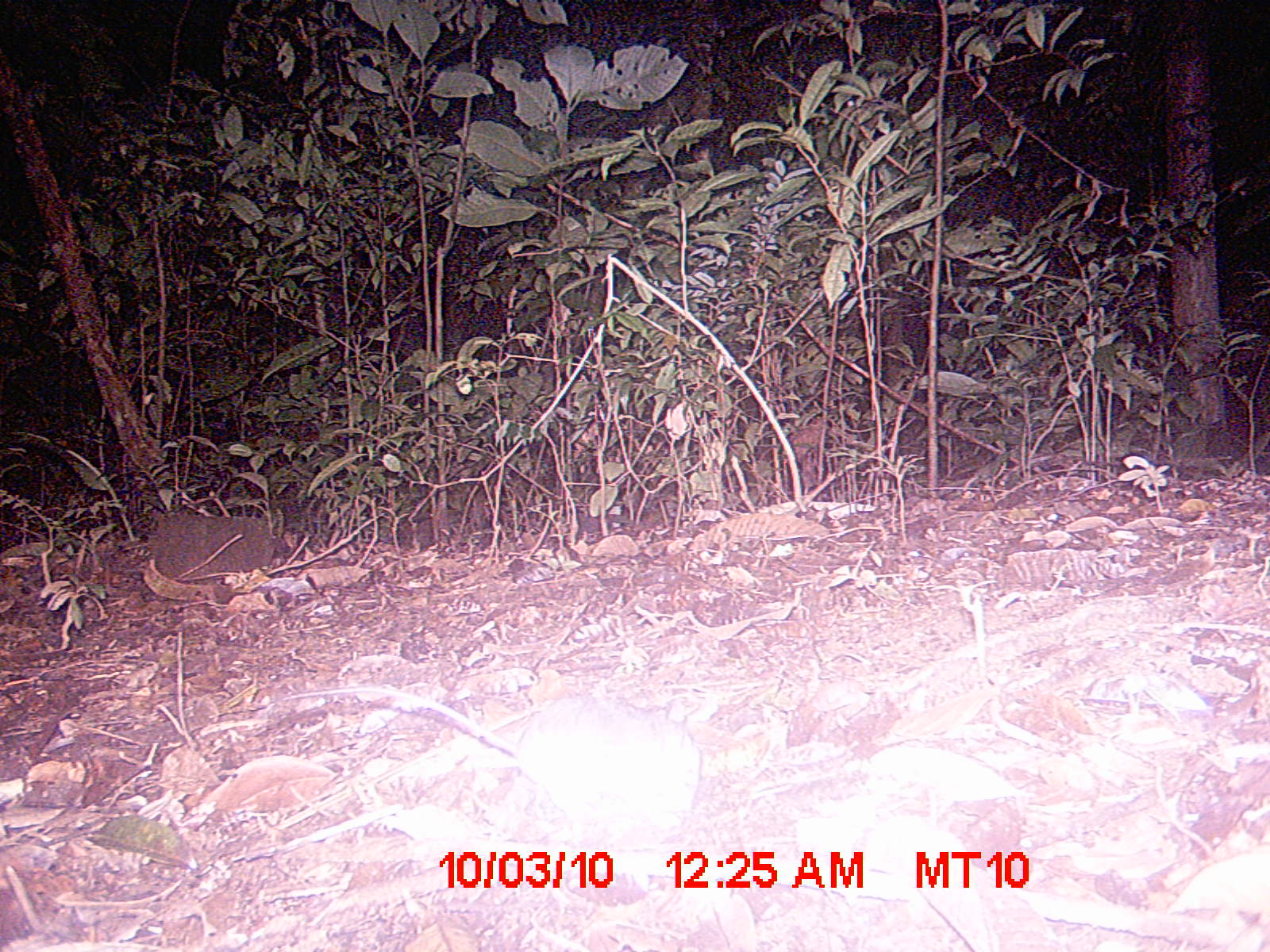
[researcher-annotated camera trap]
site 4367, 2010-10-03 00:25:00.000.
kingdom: Animalia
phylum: Chordata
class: Aves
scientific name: Aves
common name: bird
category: unknown bird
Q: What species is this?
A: Unknown bird (bird) (Aves).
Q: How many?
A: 1.